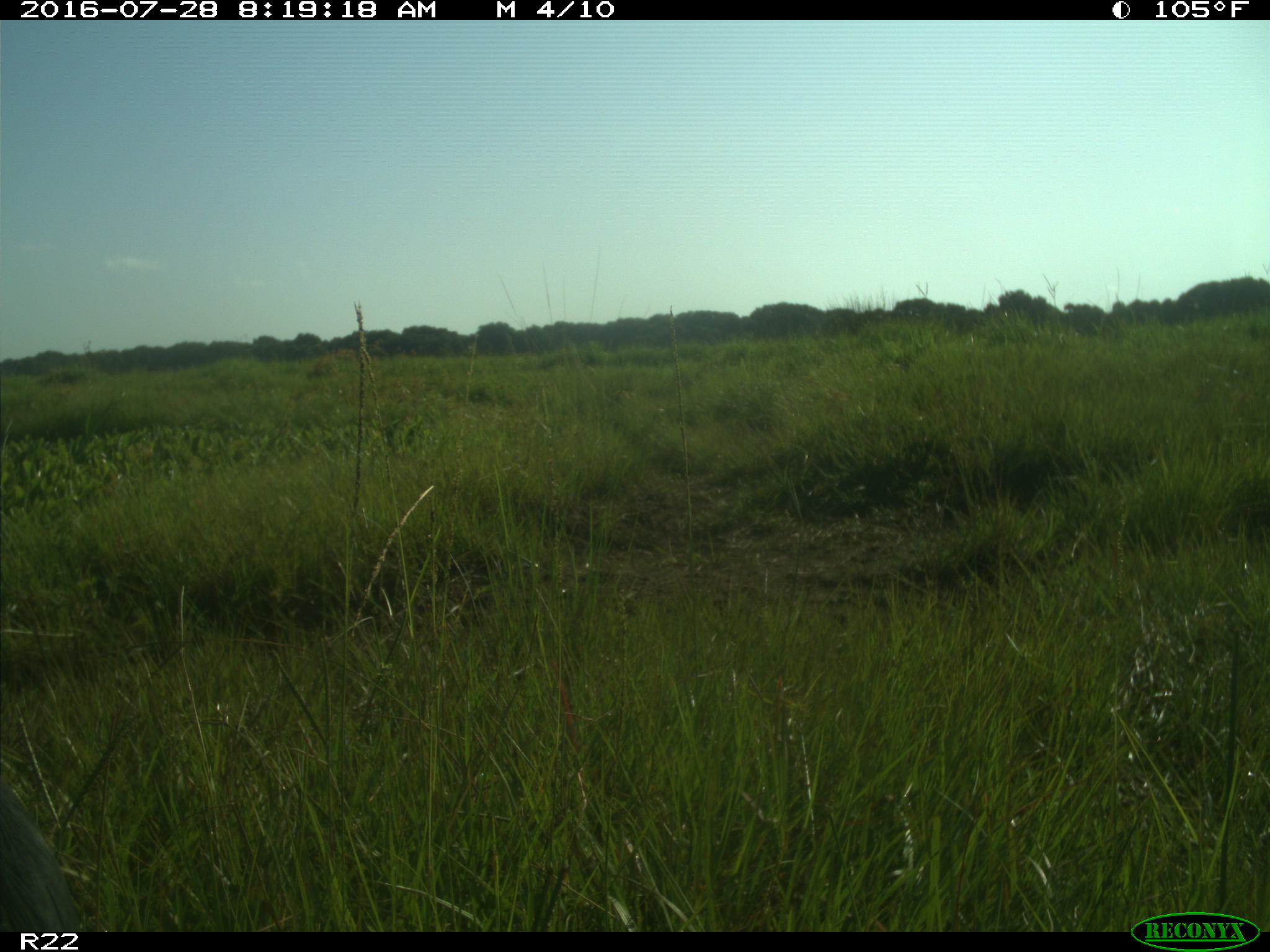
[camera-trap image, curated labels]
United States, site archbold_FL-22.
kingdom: Animalia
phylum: Chordata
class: Mammalia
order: Artiodactyla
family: Bovidae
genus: Bos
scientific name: Bos taurus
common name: domestic cow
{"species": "Bos taurus (domestic cow)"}